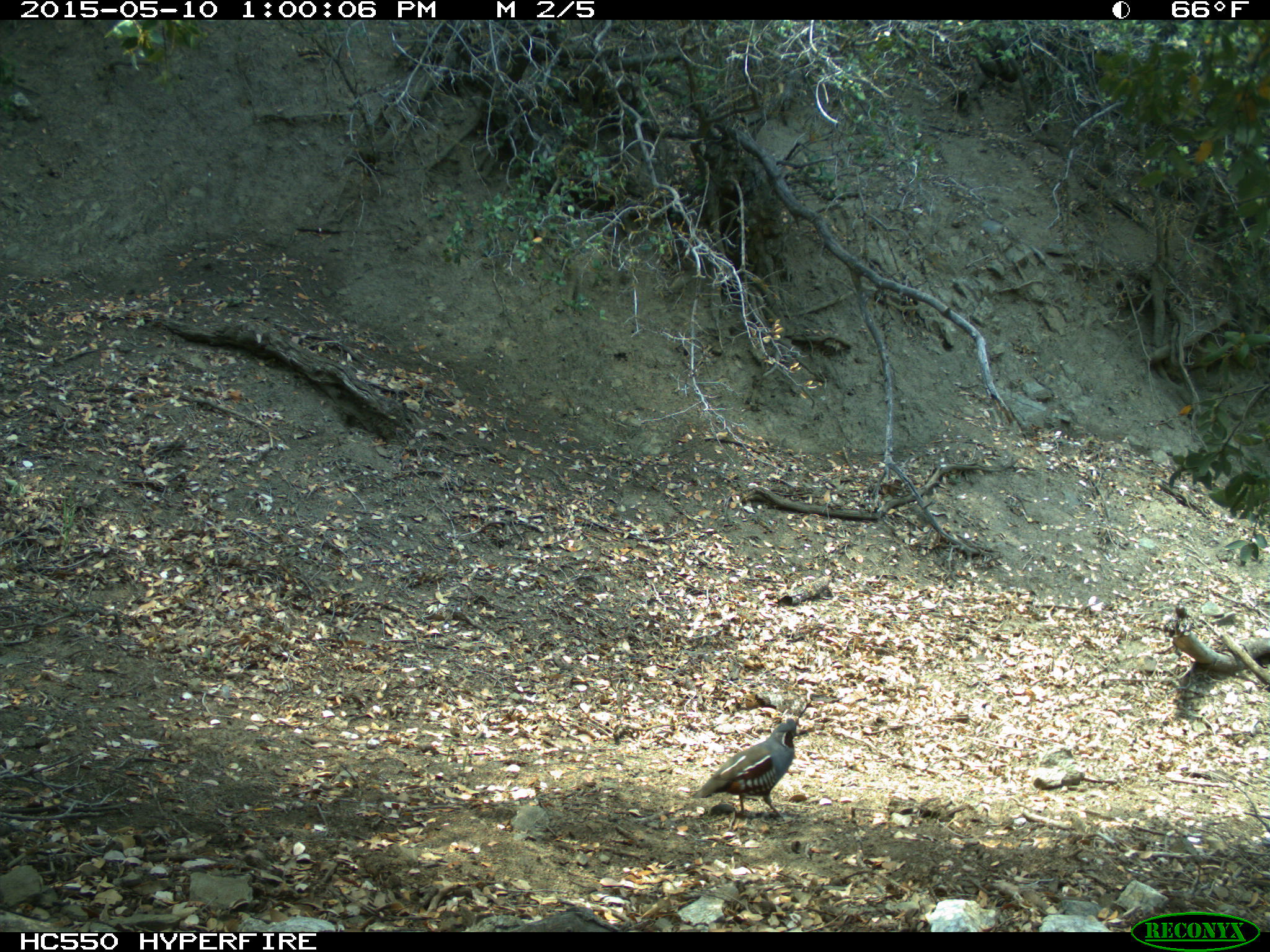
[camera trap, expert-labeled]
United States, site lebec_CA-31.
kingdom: Animalia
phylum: Chordata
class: Aves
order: Galliformes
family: Odontophoridae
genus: Callipepla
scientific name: Callipepla californica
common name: california quail